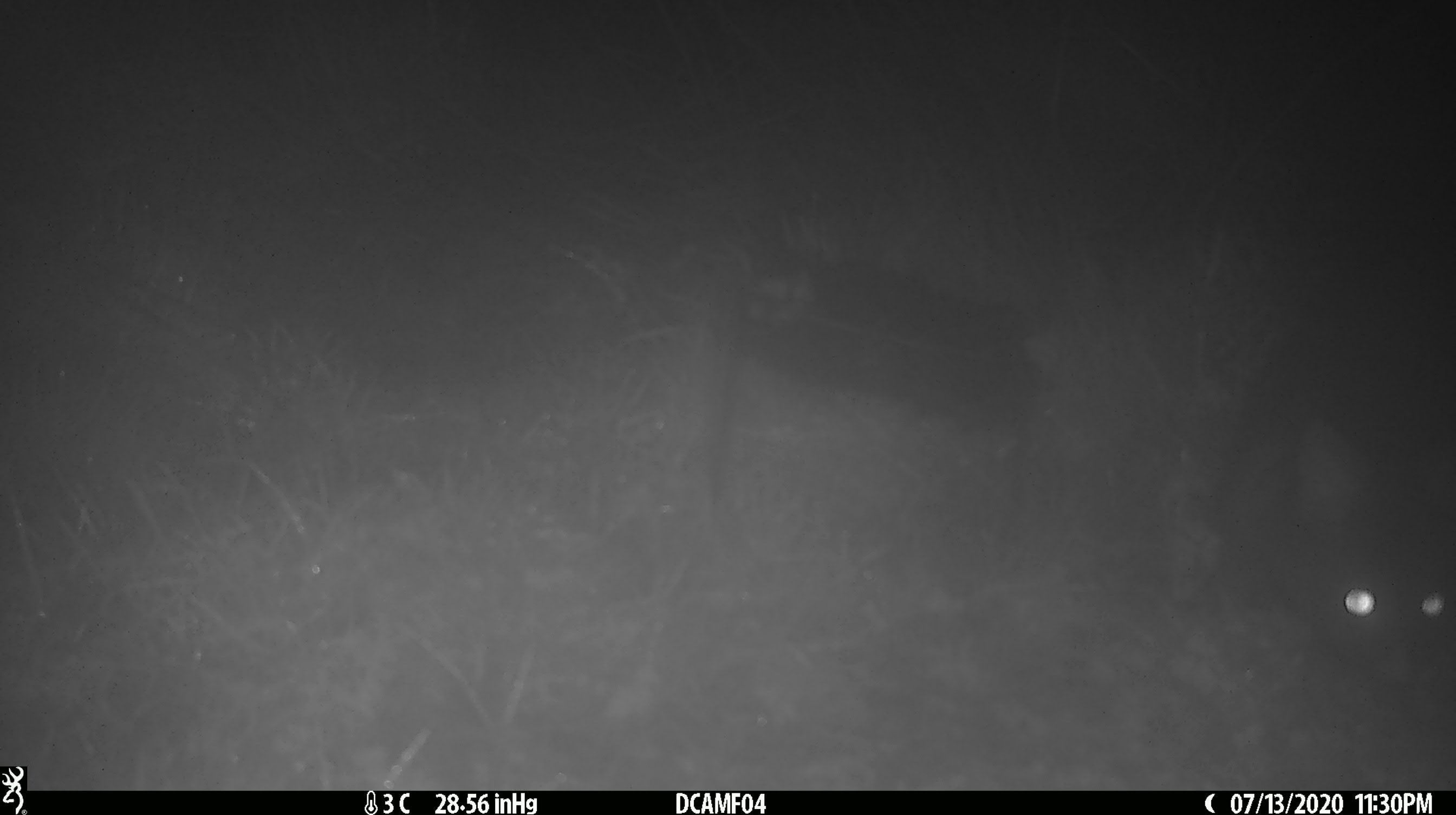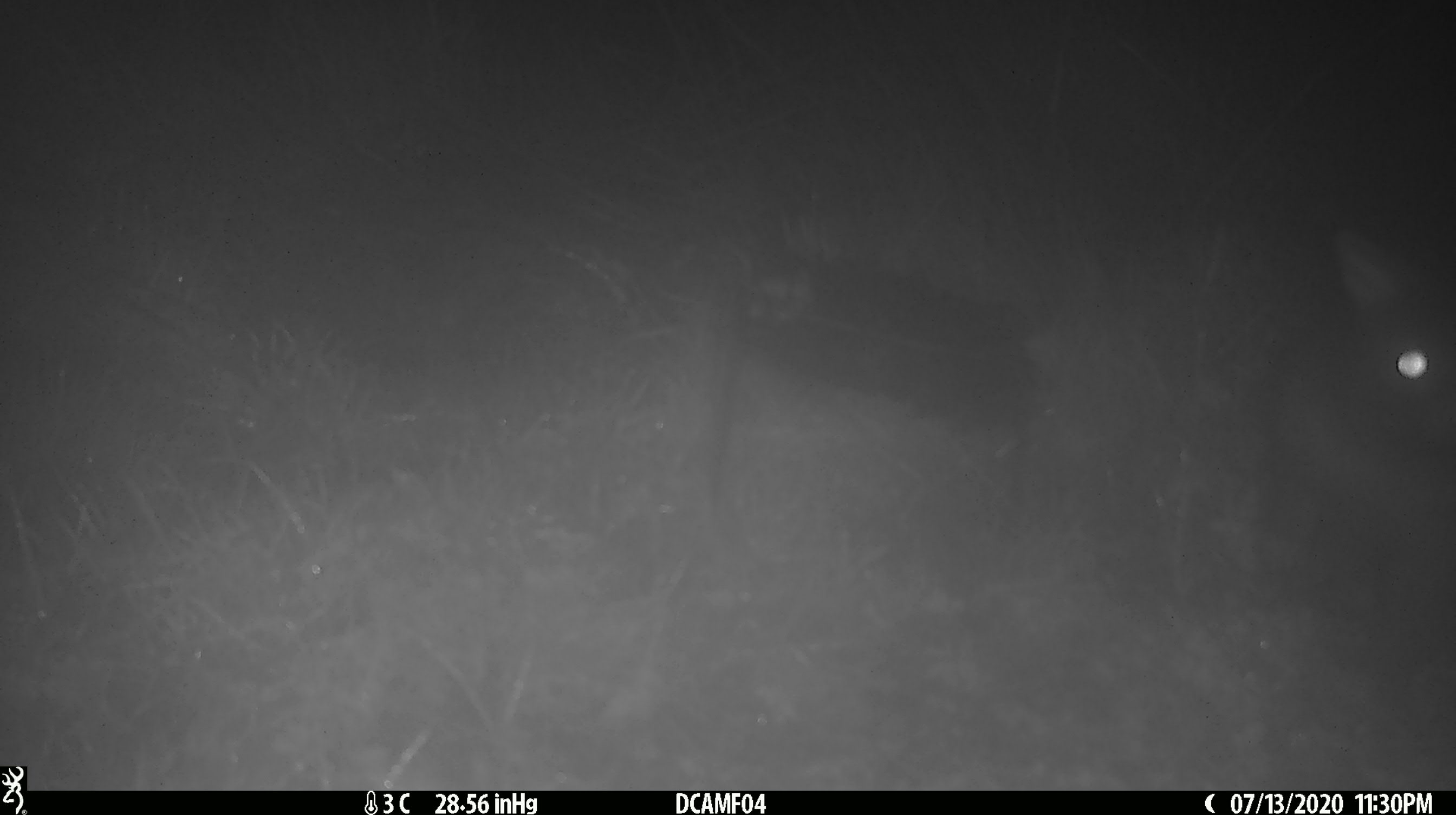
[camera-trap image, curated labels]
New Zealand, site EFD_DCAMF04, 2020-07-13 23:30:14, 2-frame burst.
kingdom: Animalia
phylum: Chordata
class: Mammalia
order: Diprotodontia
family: Phalangeridae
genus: Trichosurus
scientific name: Trichosurus vulpecula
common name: common brushtail possum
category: possum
Possum (common brushtail possum) (Trichosurus vulpecula).